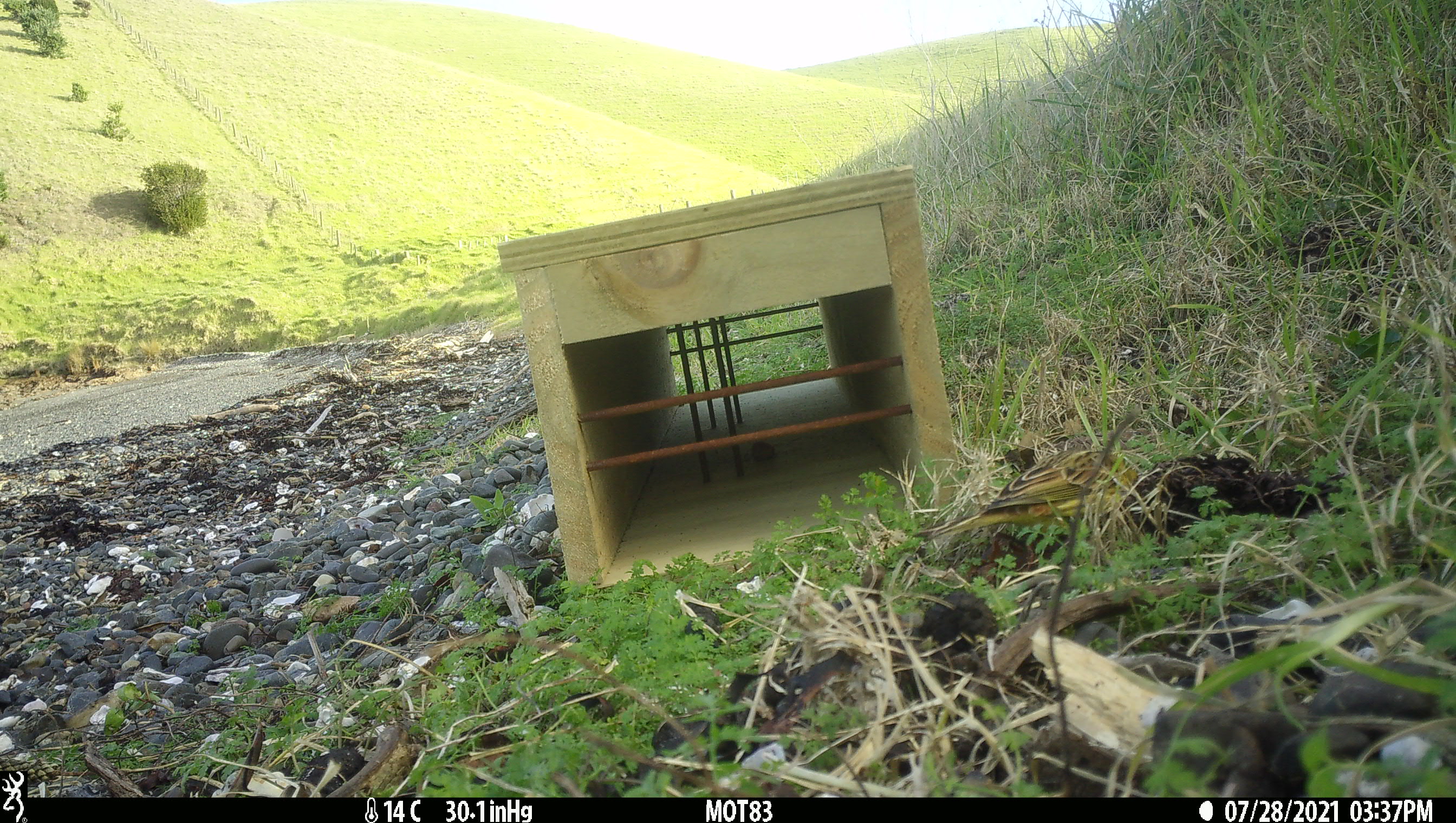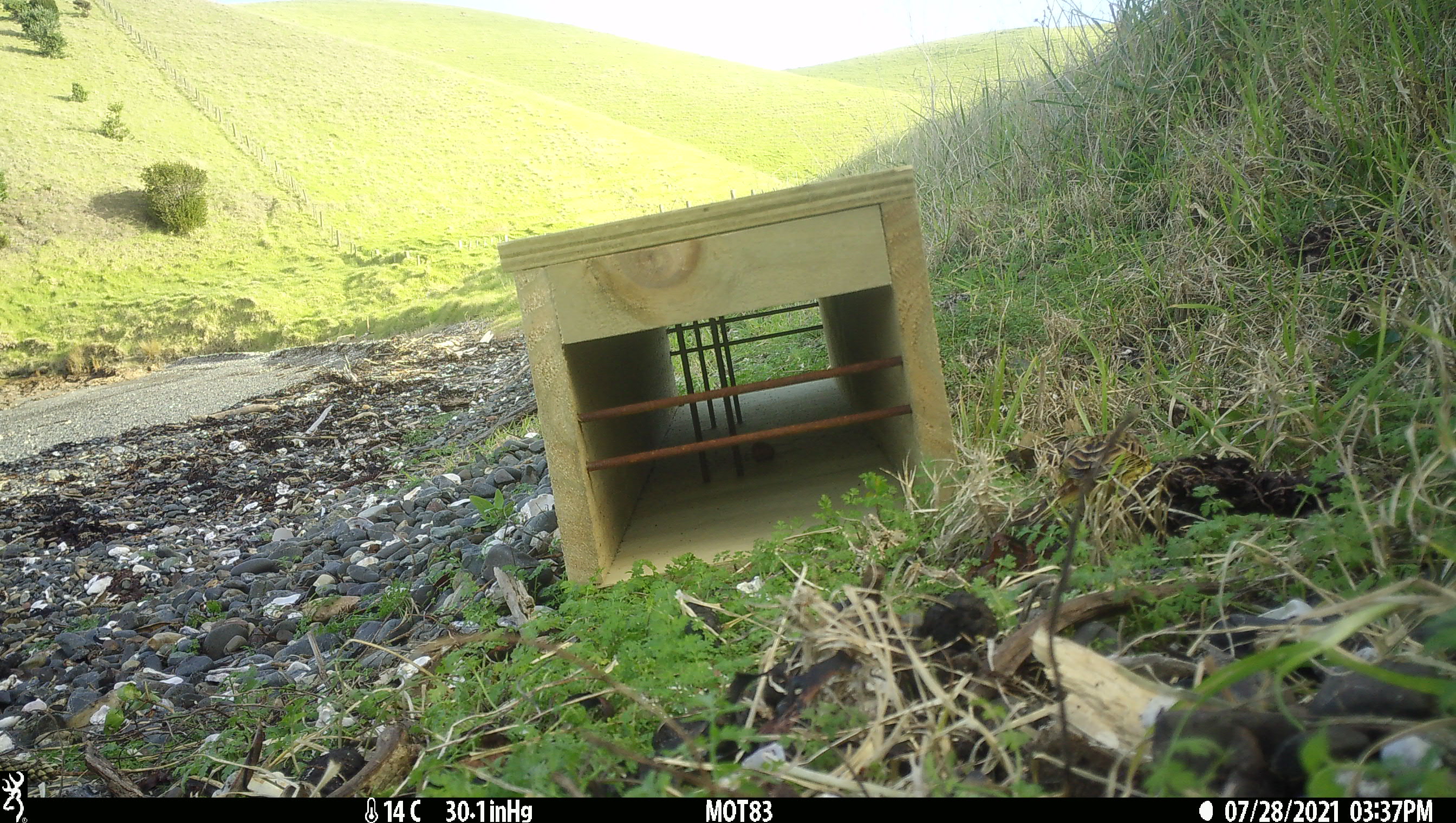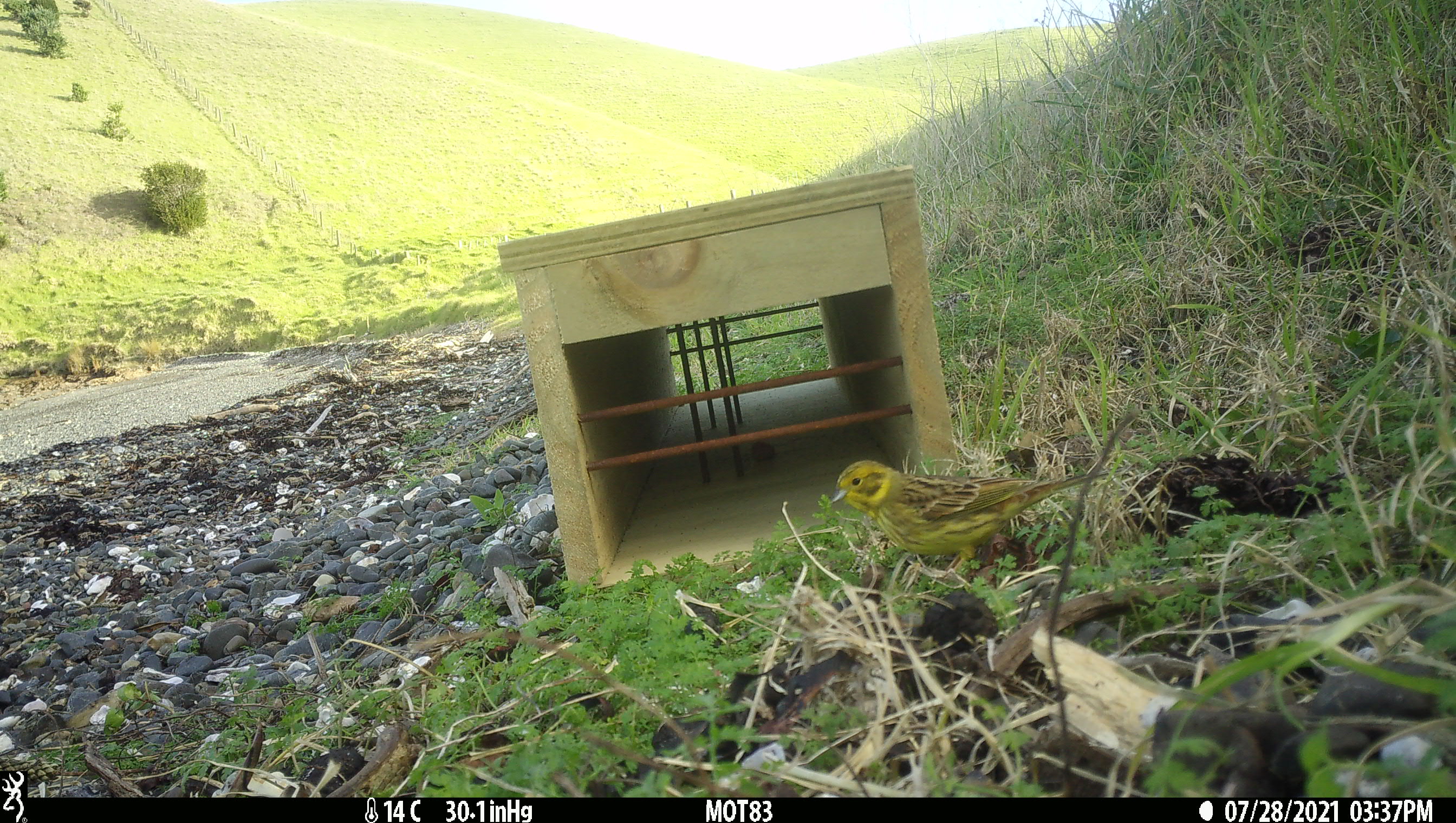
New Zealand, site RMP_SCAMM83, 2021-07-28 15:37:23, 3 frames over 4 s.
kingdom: Animalia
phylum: Chordata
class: Aves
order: Passeriformes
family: Emberizidae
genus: Emberiza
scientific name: Emberiza citrinella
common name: yellowhammer